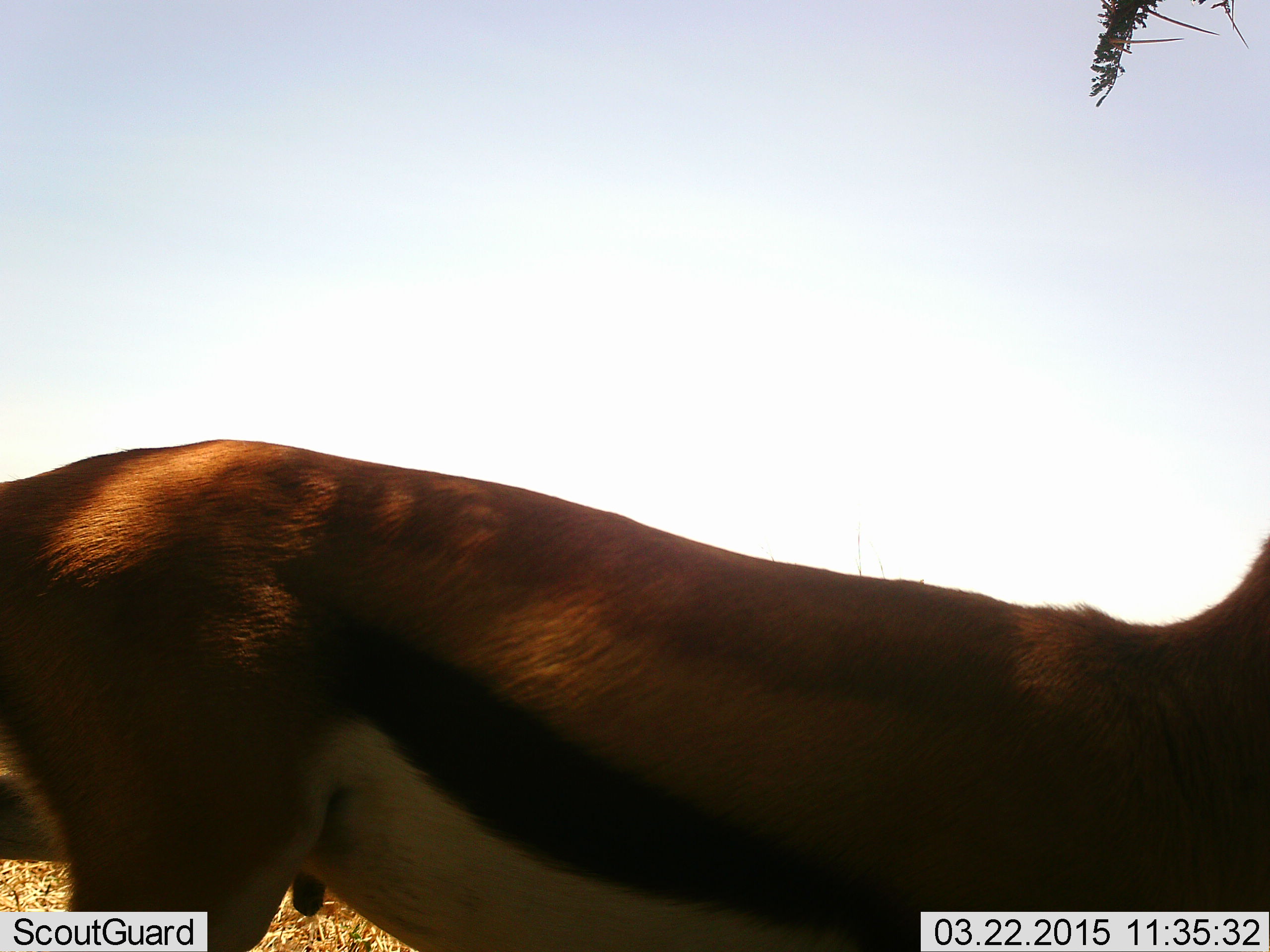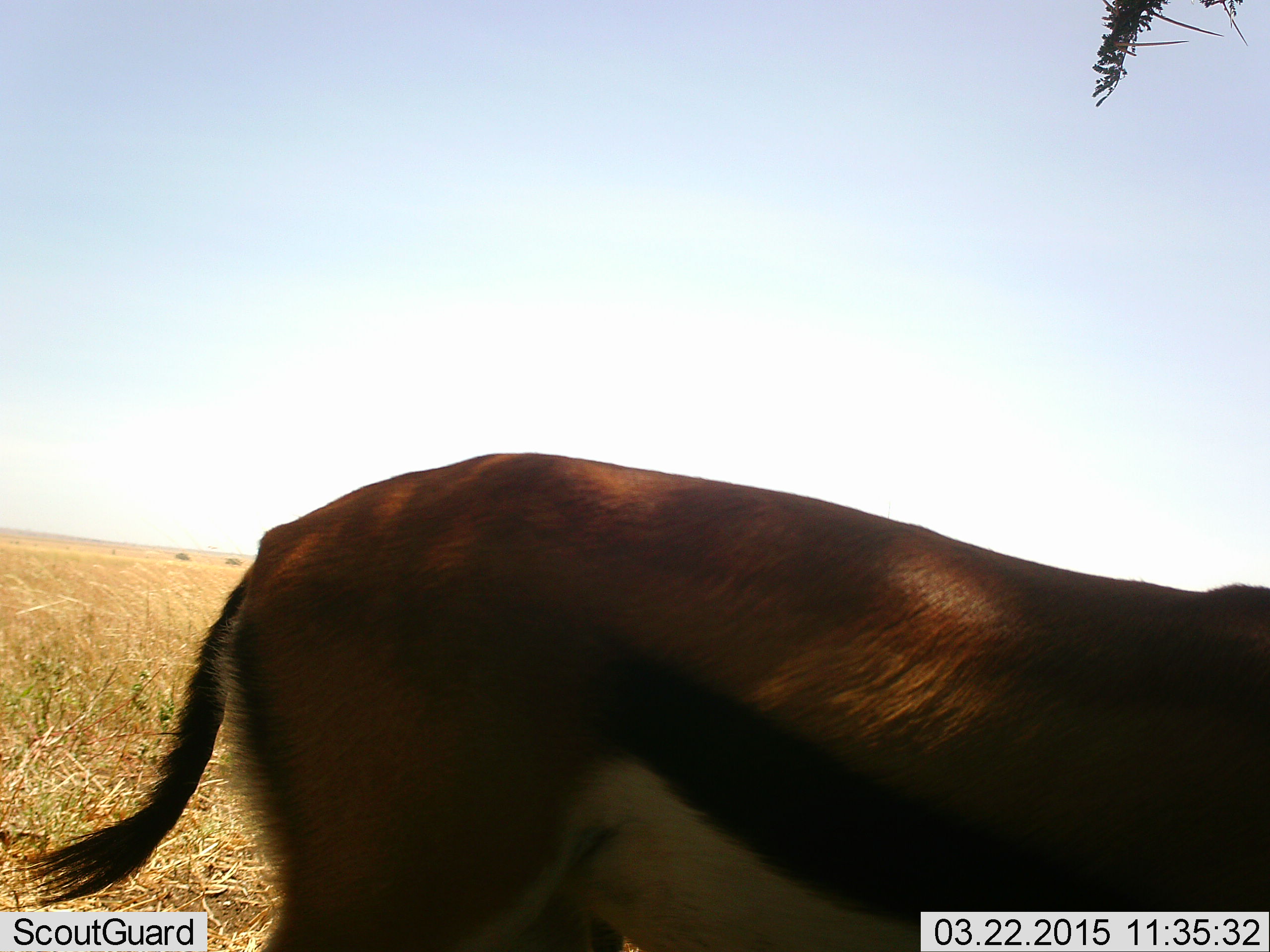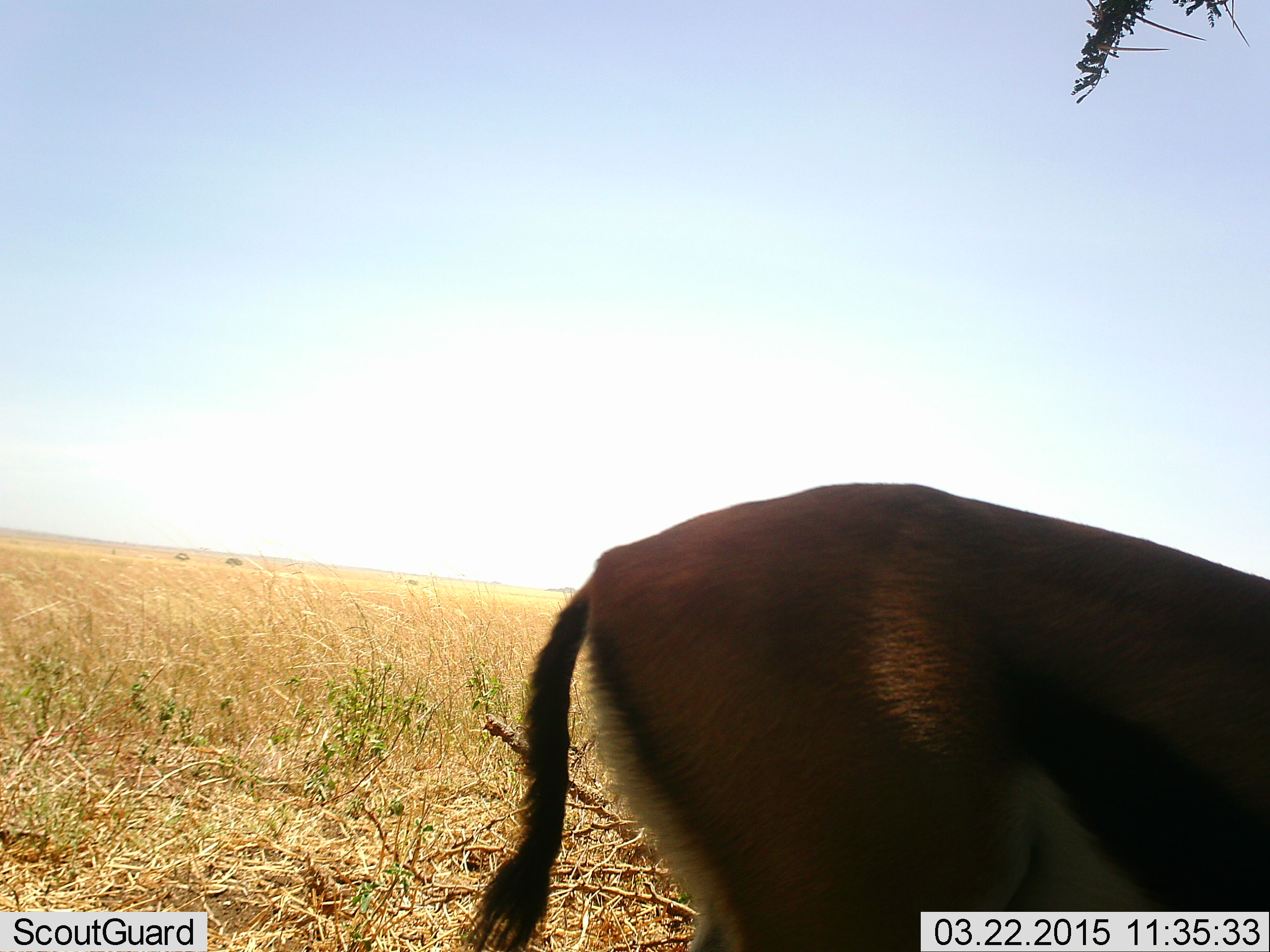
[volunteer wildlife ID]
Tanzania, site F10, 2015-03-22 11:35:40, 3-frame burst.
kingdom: Animalia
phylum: Chordata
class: Mammalia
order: Artiodactyla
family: Bovidae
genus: Eudorcas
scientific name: Eudorcas thomsonii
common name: thomson's gazelle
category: gazellethomsons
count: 1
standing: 50%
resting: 0%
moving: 50%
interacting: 0%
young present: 0%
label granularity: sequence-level